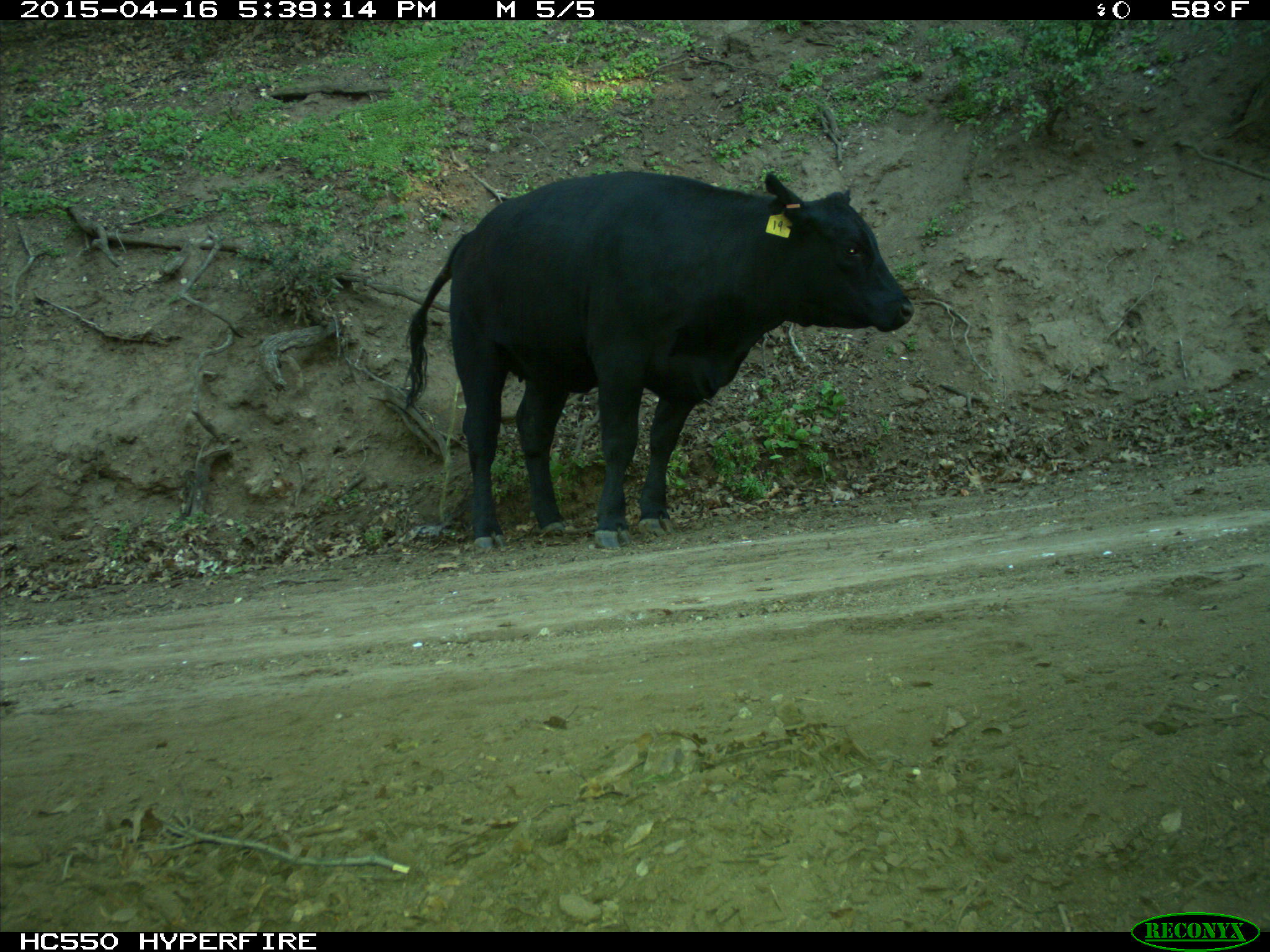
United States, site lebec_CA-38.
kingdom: Animalia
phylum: Chordata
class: Mammalia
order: Artiodactyla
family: Bovidae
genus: Bos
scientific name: Bos taurus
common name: domestic cow